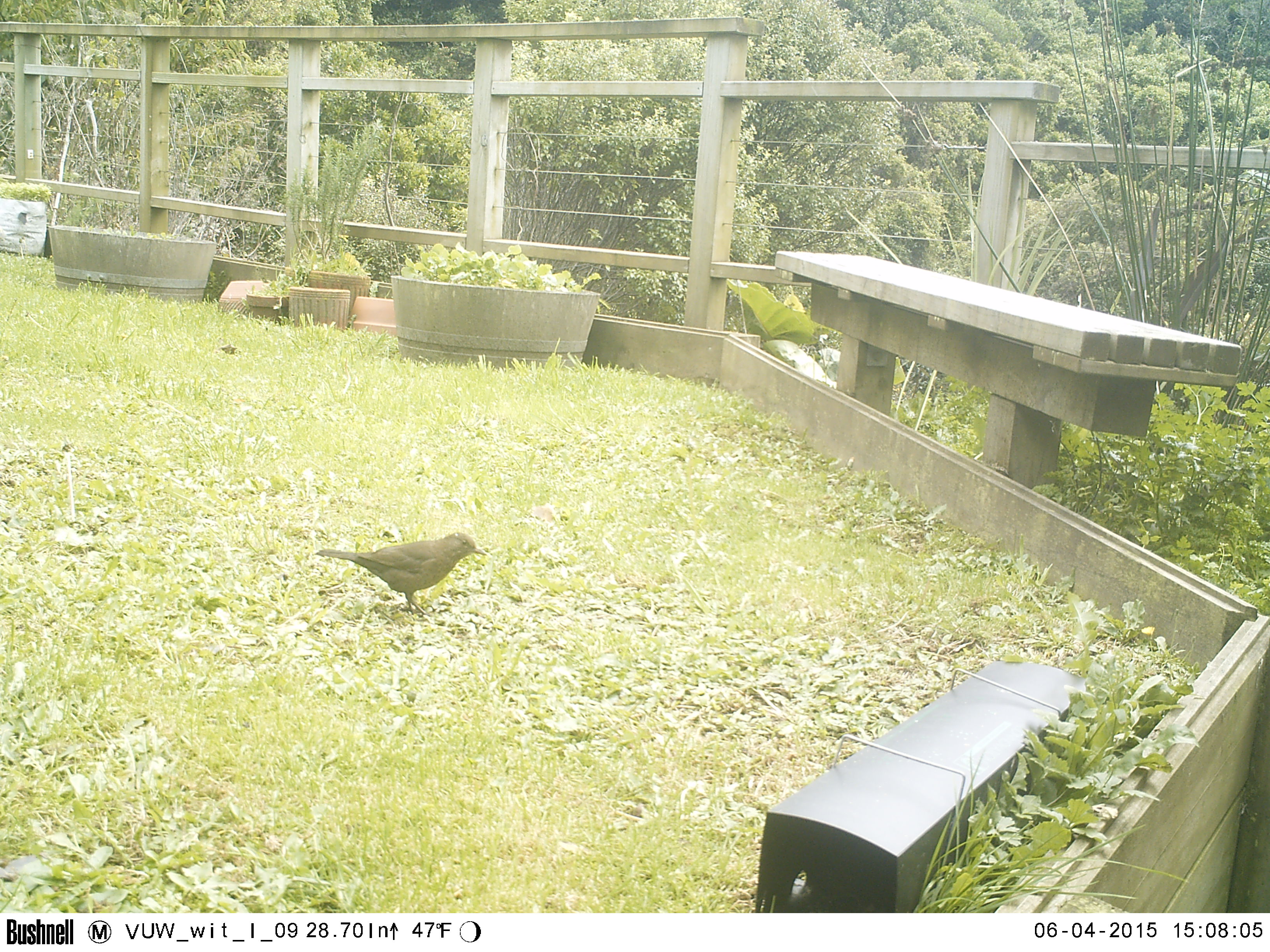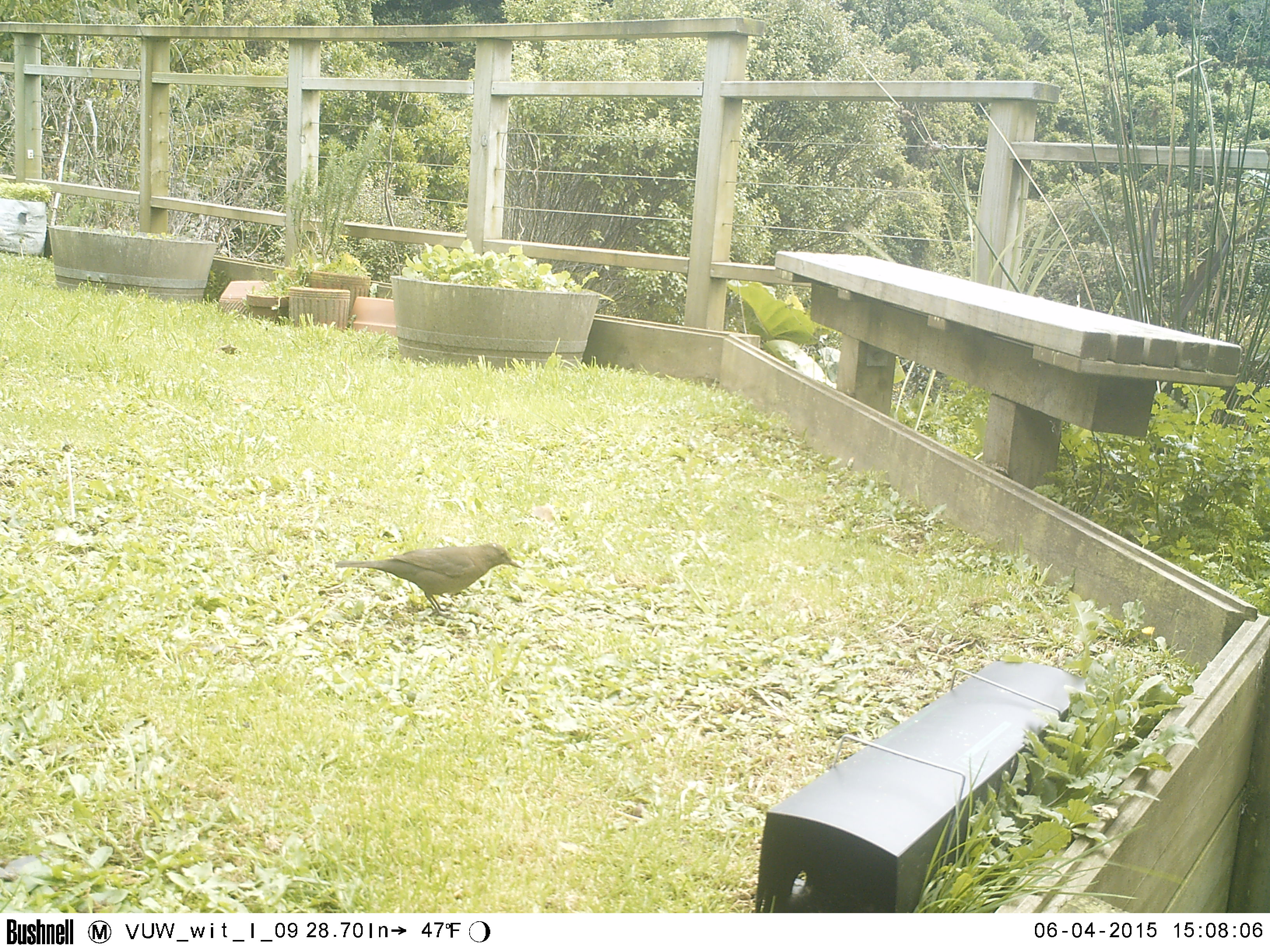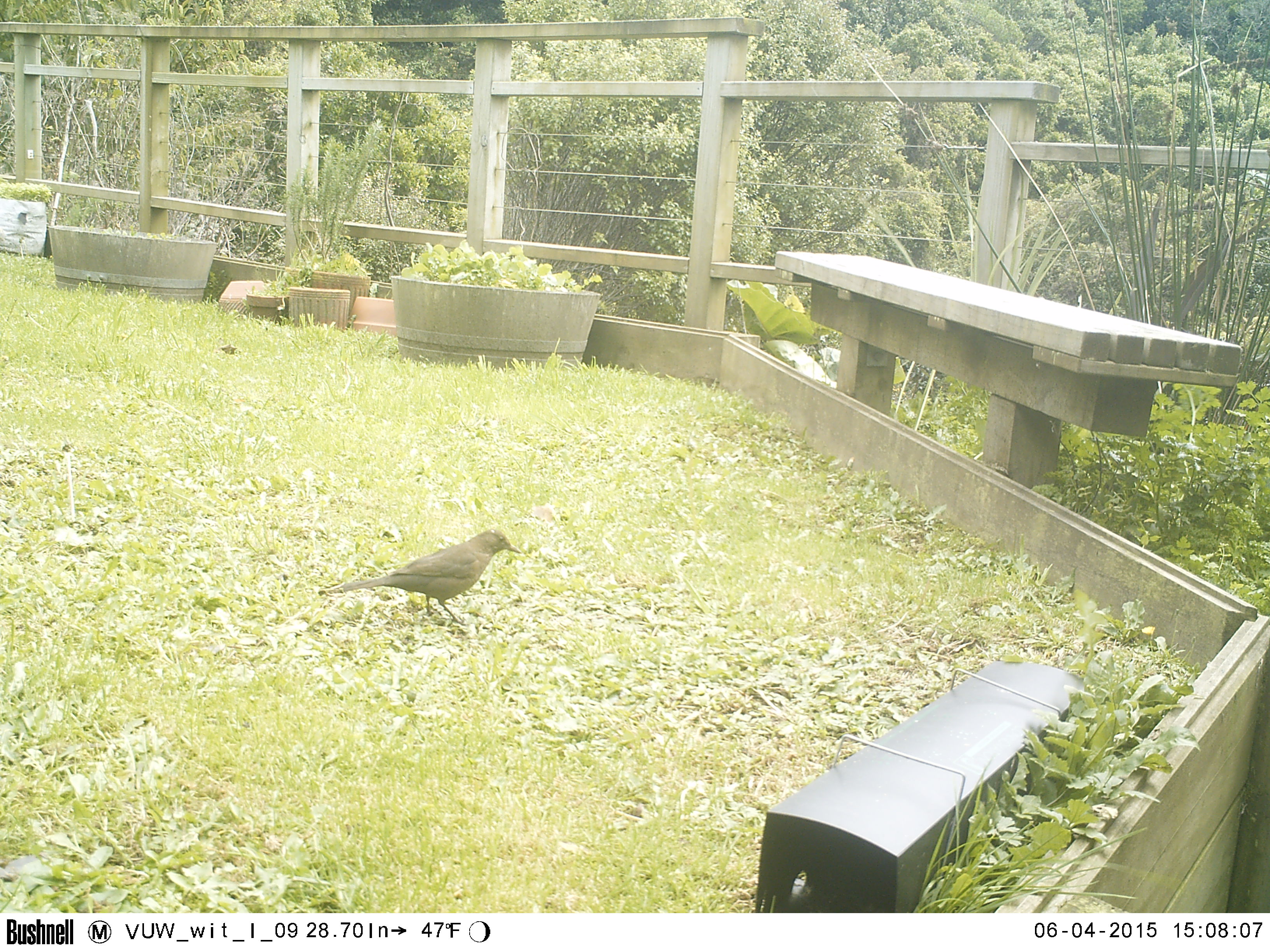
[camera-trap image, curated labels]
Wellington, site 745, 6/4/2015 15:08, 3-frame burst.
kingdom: Animalia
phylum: Chordata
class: Aves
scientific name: Aves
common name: bird